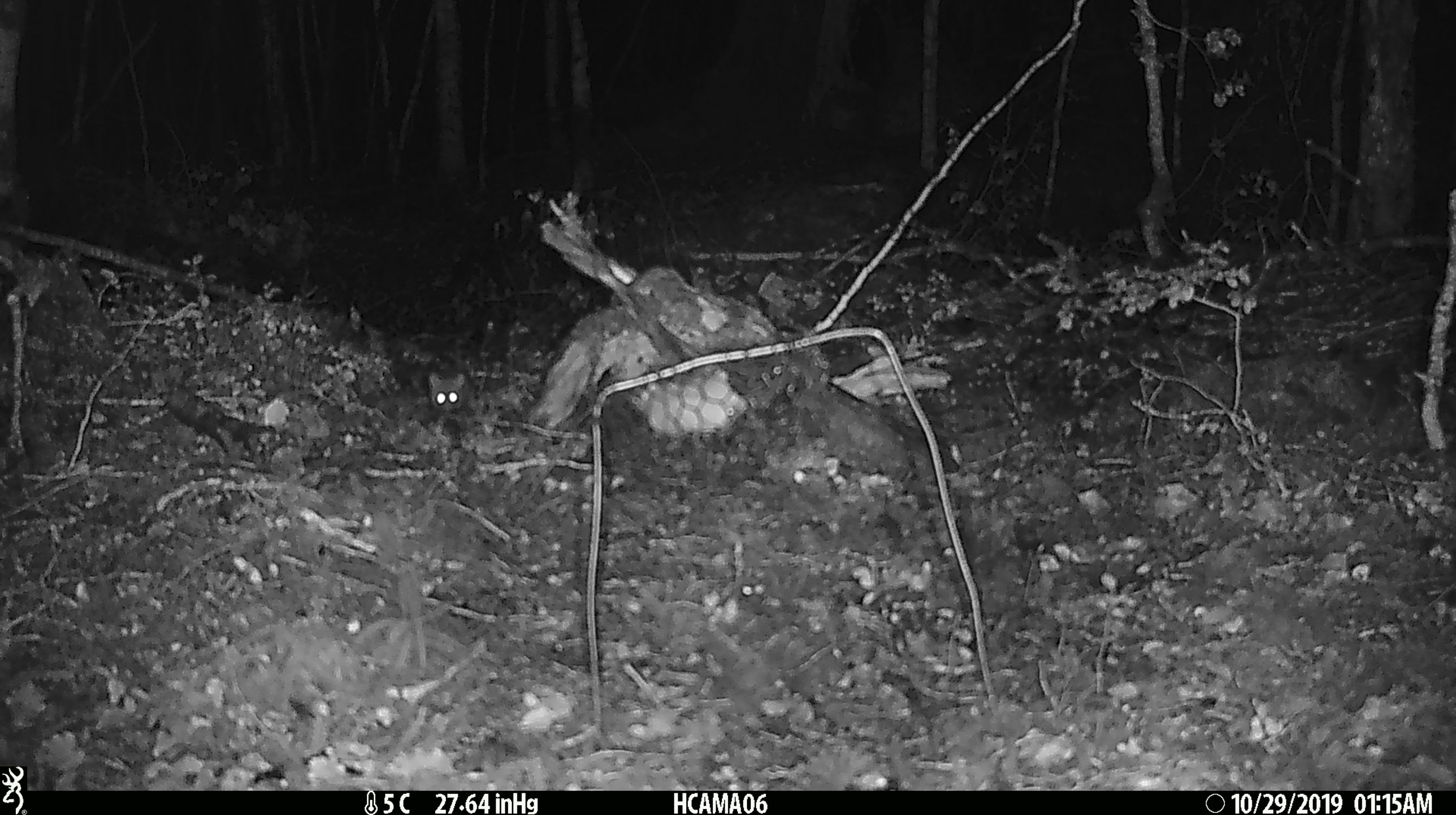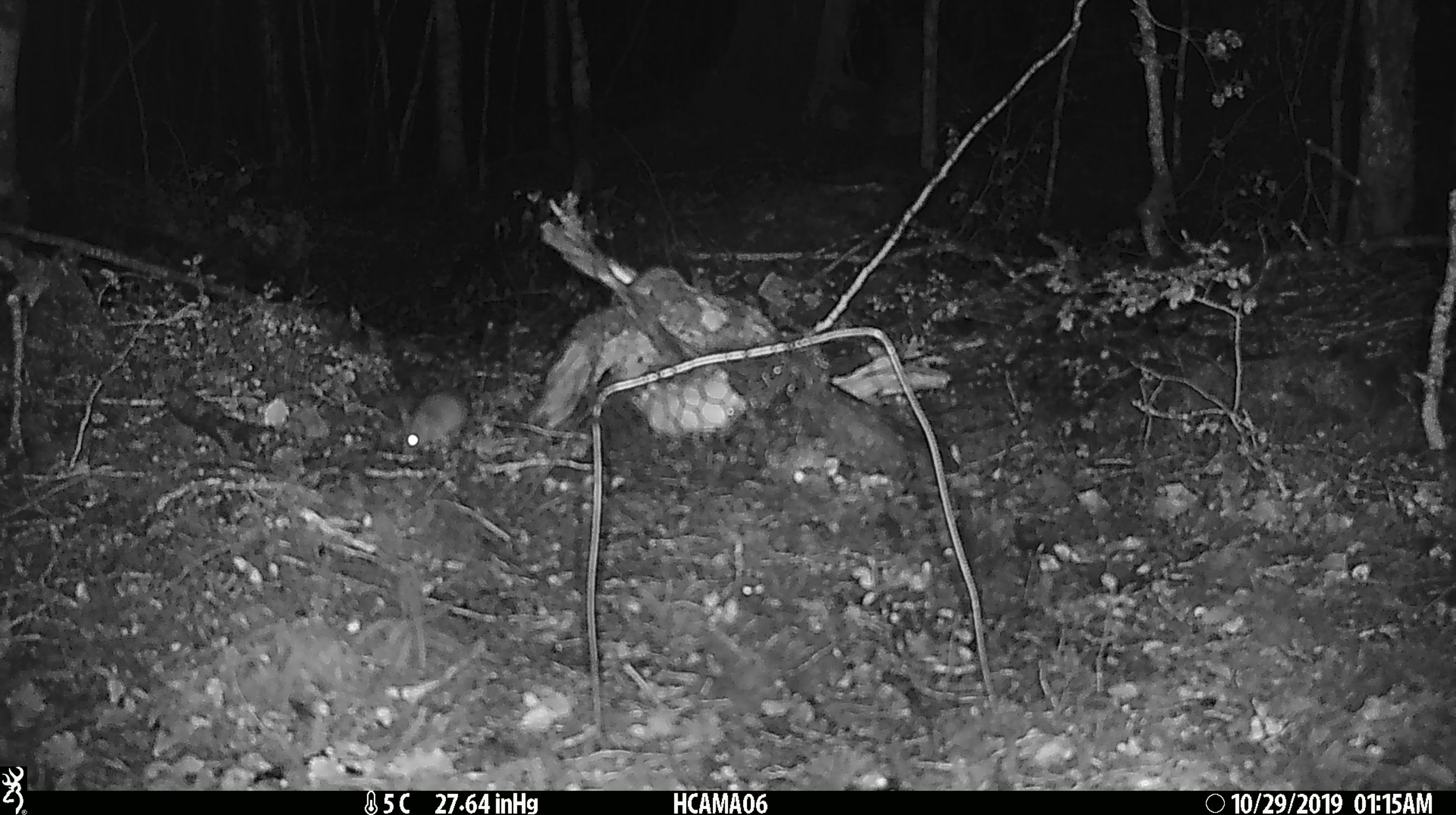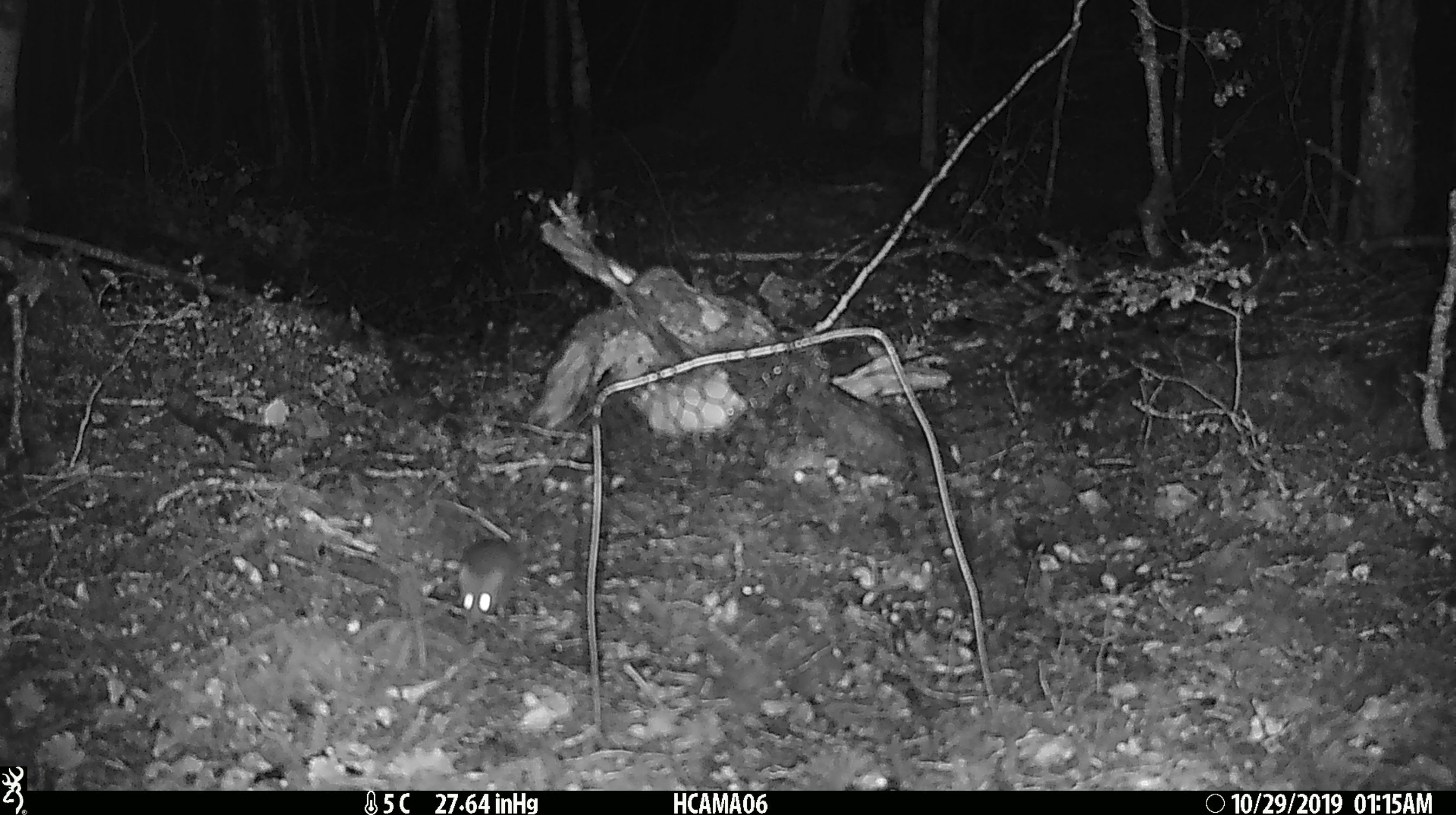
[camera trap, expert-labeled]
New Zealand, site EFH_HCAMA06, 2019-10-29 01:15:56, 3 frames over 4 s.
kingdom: Animalia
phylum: Chordata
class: Mammalia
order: Rodentia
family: Muridae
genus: Mus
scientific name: Mus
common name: mouse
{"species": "mouse (Mus)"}